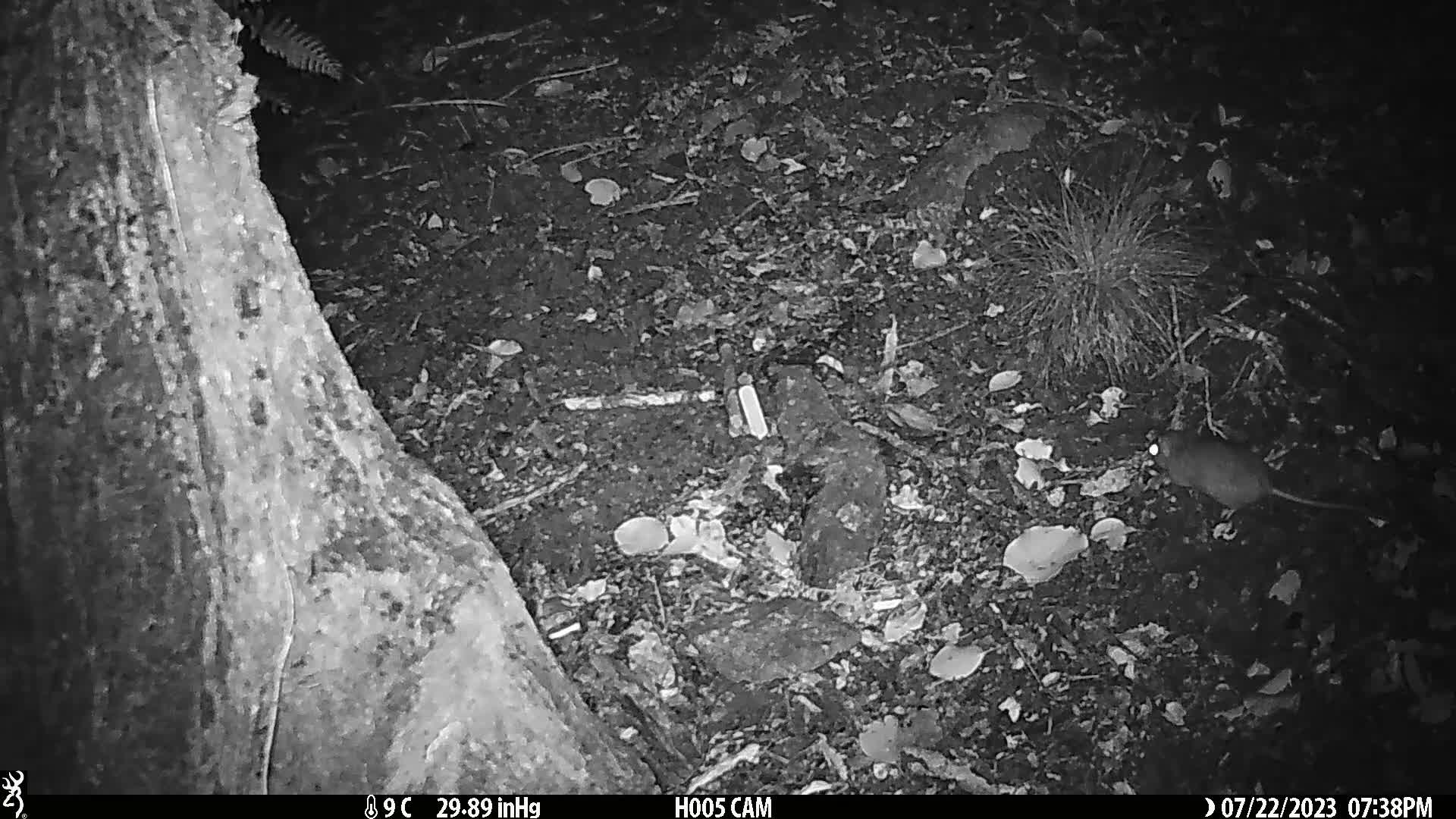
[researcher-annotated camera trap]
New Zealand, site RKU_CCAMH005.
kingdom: Animalia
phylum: Chordata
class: Mammalia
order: Rodentia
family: Muridae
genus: Rattus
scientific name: Rattus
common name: rat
Rat (Rattus).